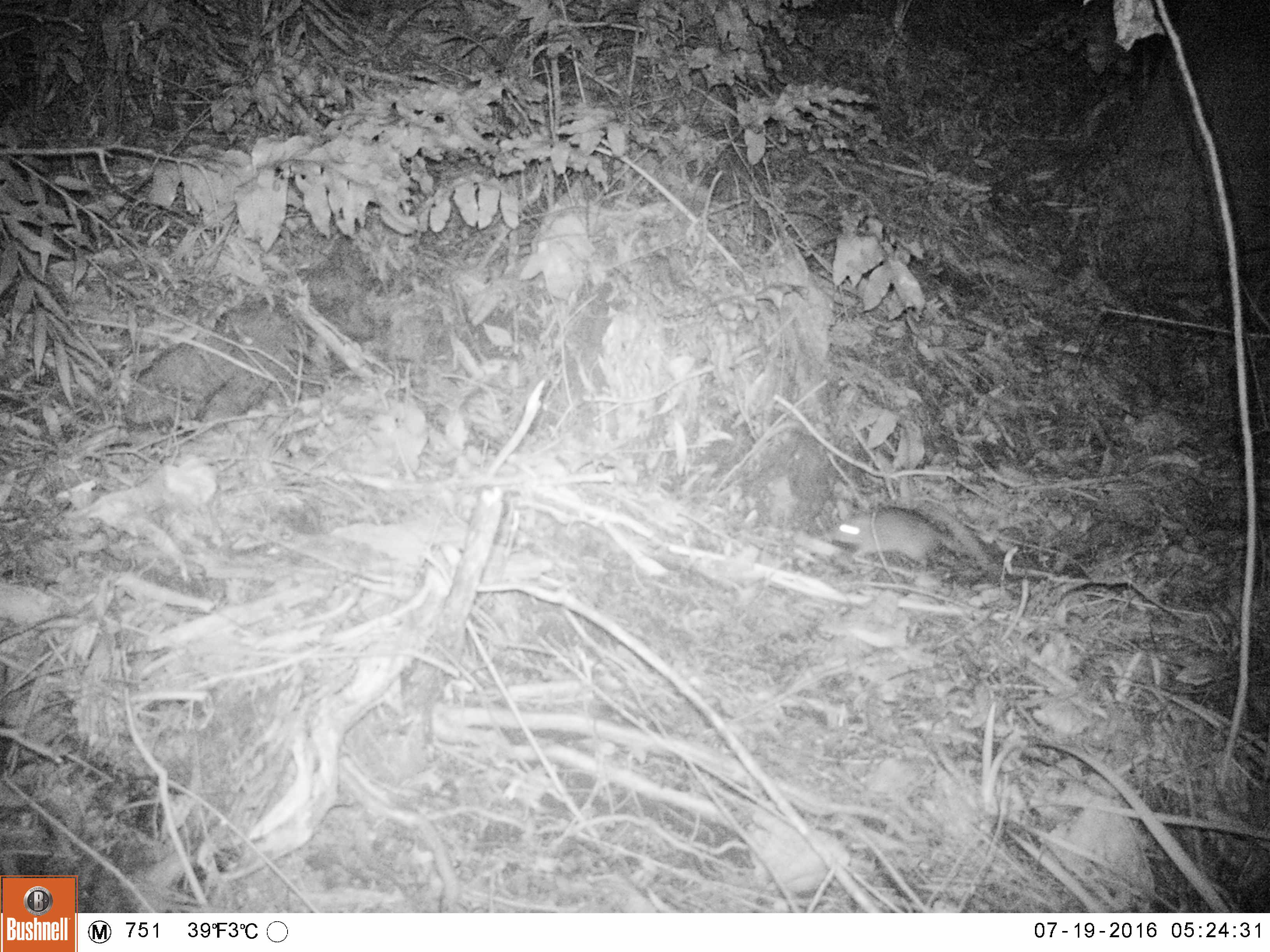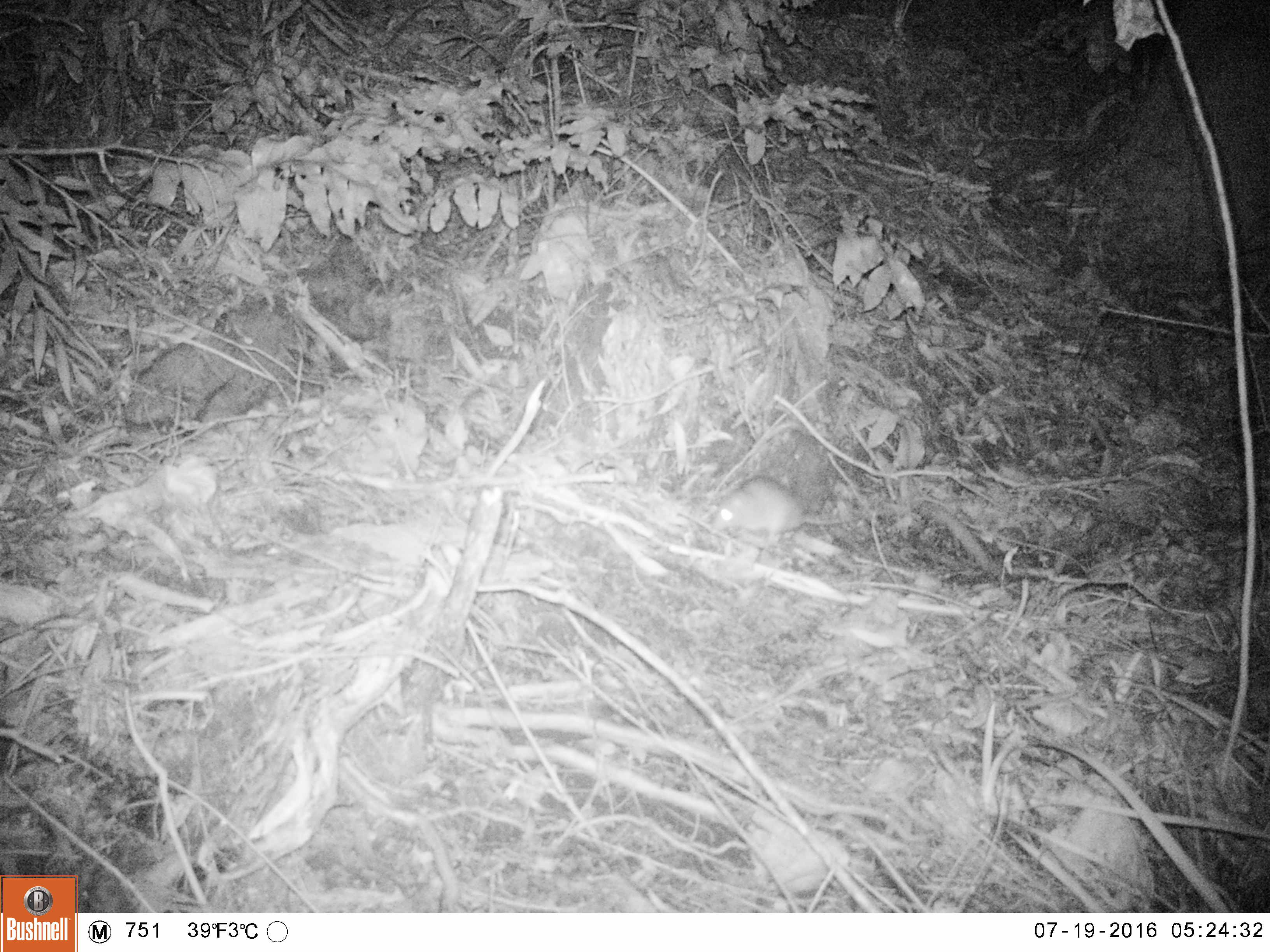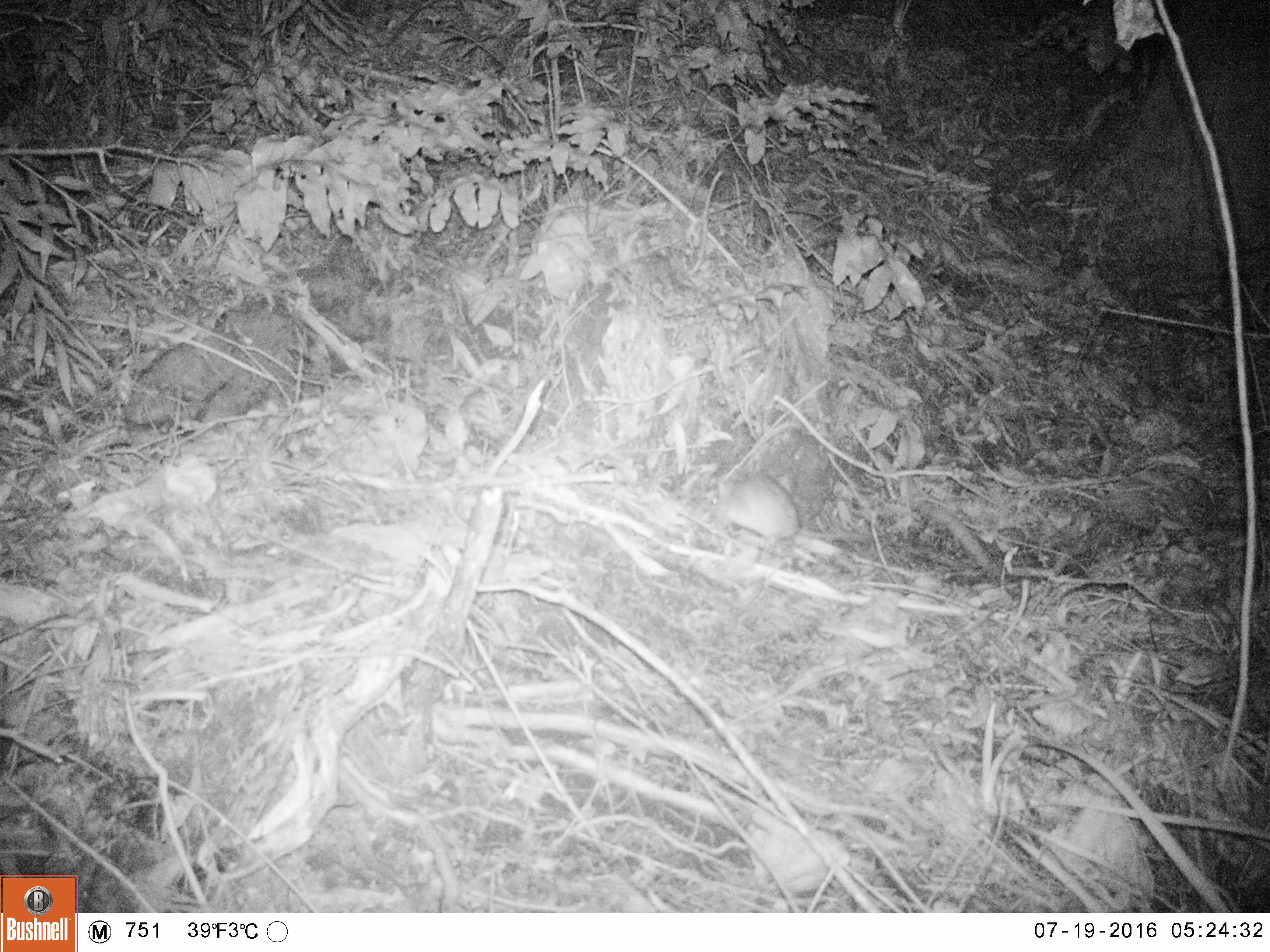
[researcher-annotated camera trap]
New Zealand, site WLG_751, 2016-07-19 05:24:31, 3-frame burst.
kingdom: Animalia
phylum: Chordata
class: Mammalia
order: Rodentia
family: Muridae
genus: Rattus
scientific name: Rattus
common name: rat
Rat (Rattus).